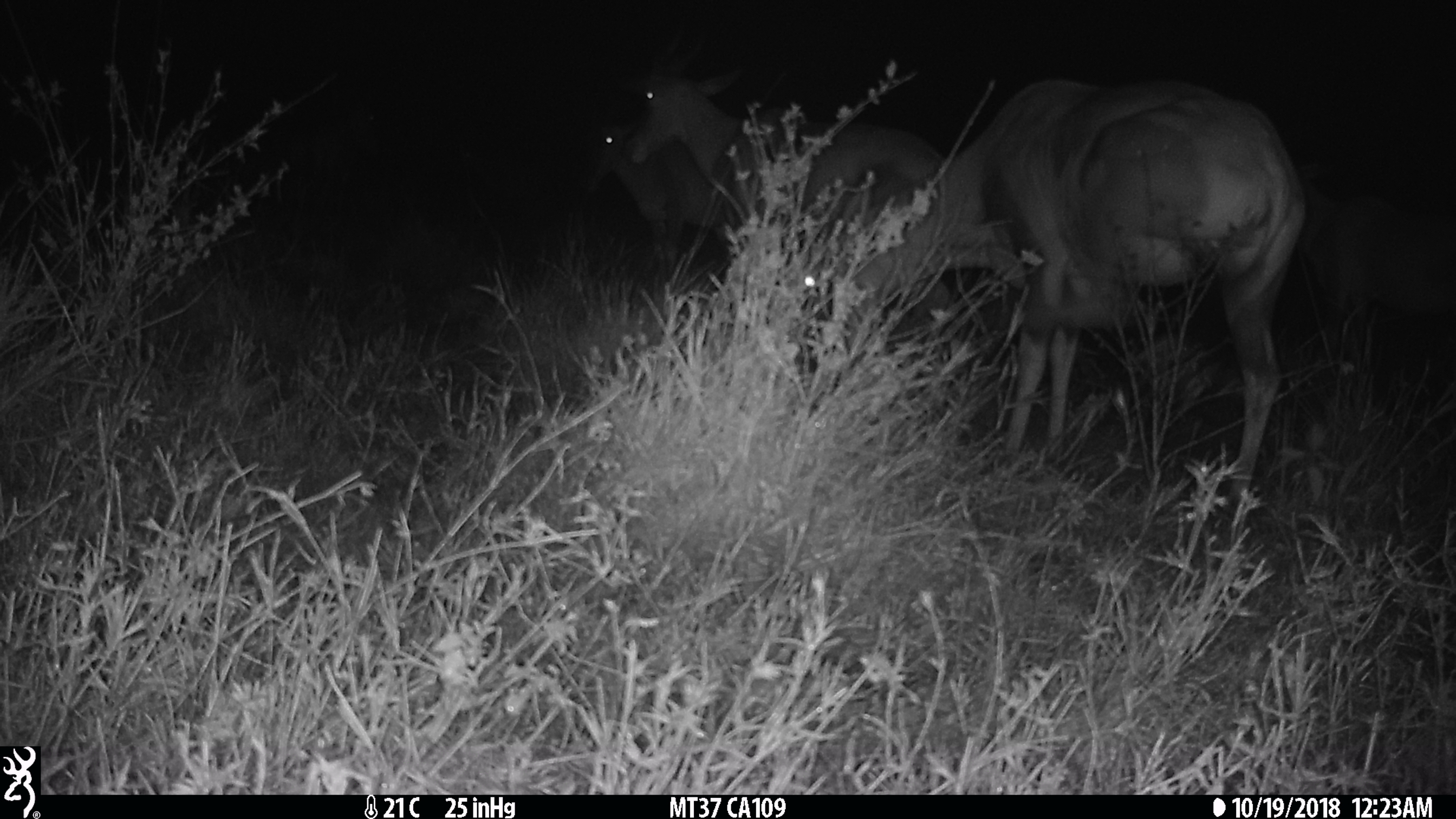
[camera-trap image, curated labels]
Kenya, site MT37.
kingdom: Animalia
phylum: Chordata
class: Mammalia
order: Artiodactyla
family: Bovidae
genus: Damaliscus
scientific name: Damaliscus lunatus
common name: topi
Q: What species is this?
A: Topi (Damaliscus lunatus).